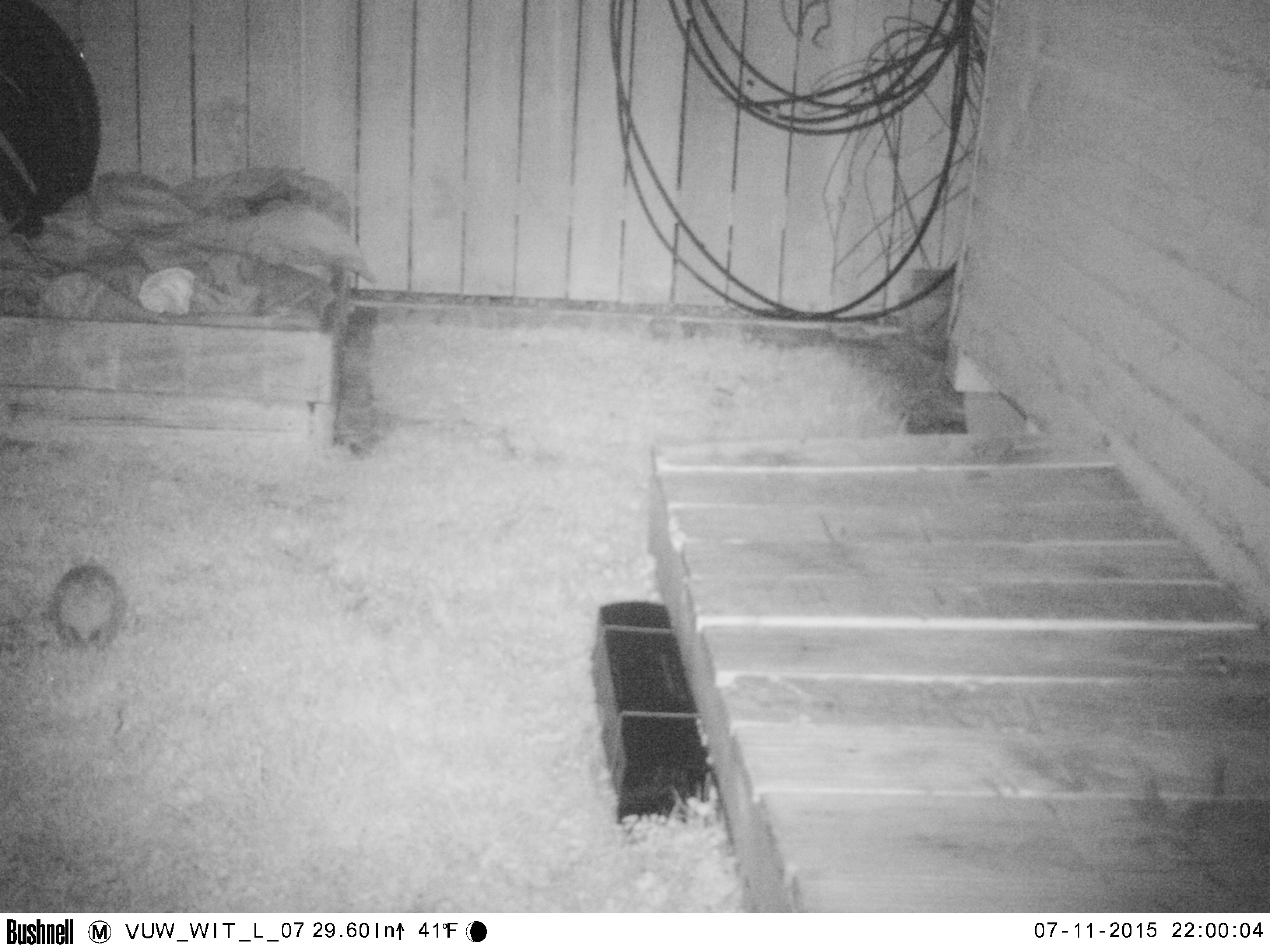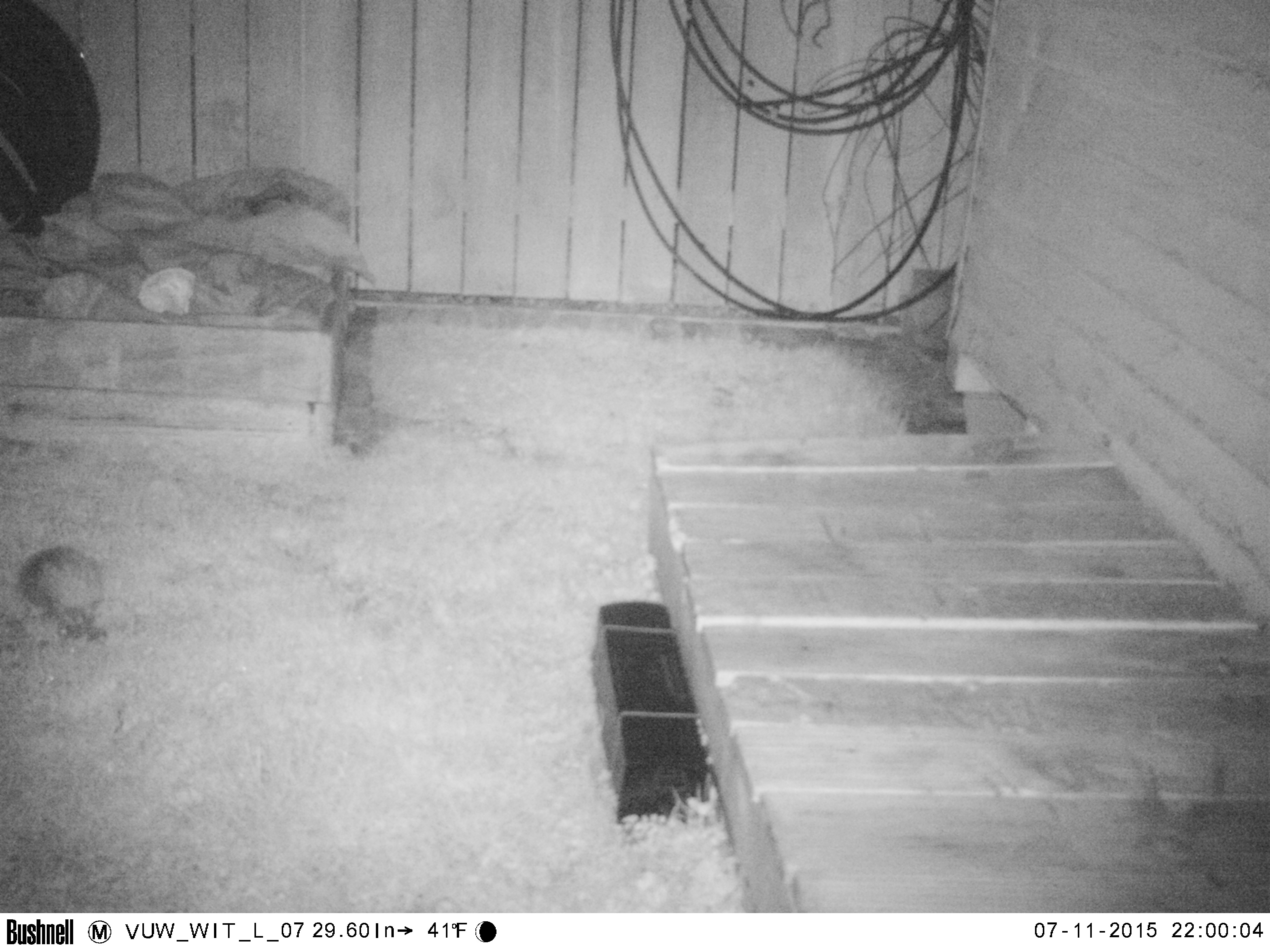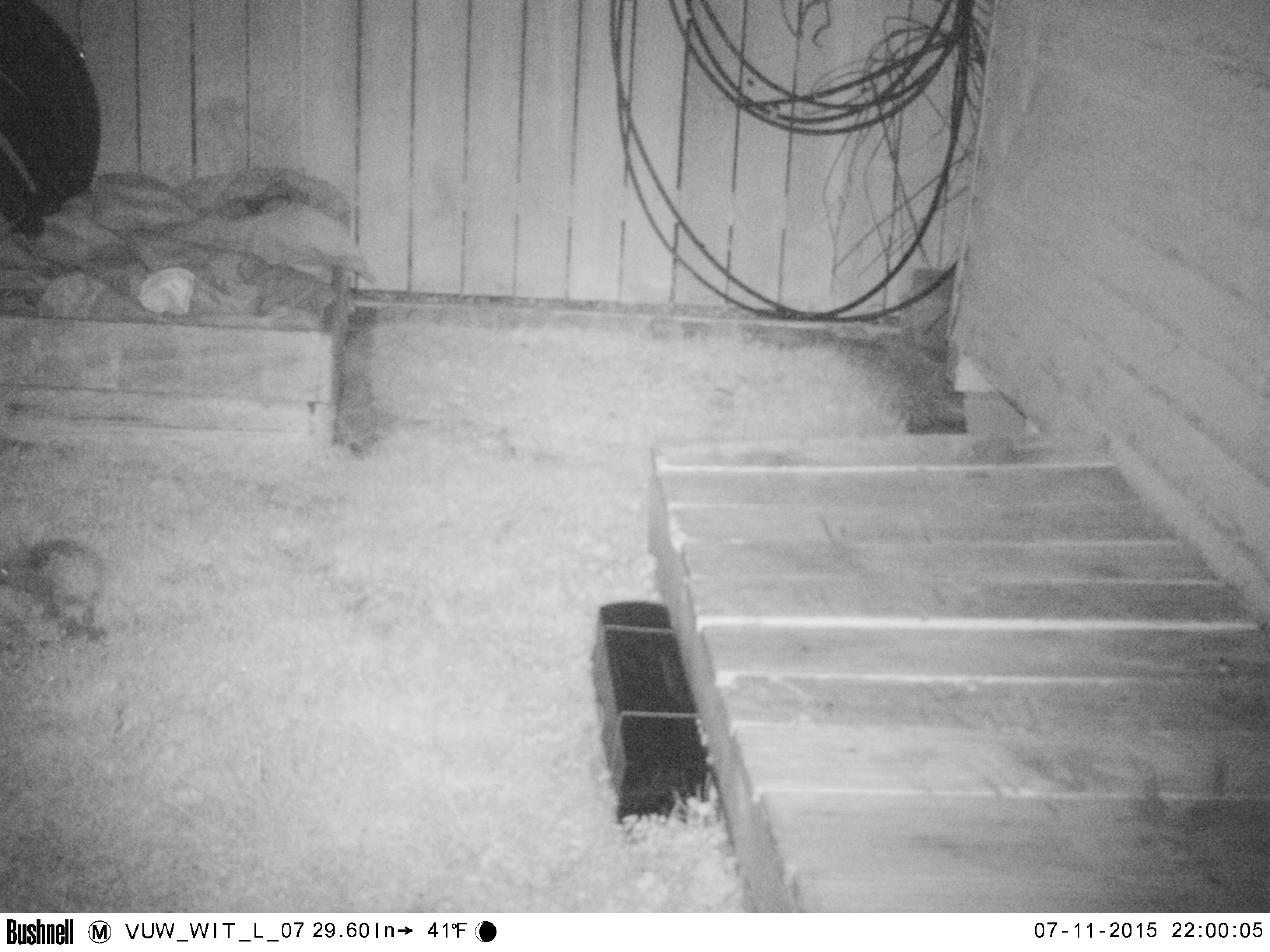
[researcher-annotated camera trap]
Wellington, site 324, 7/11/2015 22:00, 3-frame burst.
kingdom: Animalia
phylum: Chordata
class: Mammalia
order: Eulipotyphla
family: Erinaceidae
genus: Erinaceus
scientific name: Erinaceus europaeus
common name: hedgehog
Hedgehog (Erinaceus europaeus).